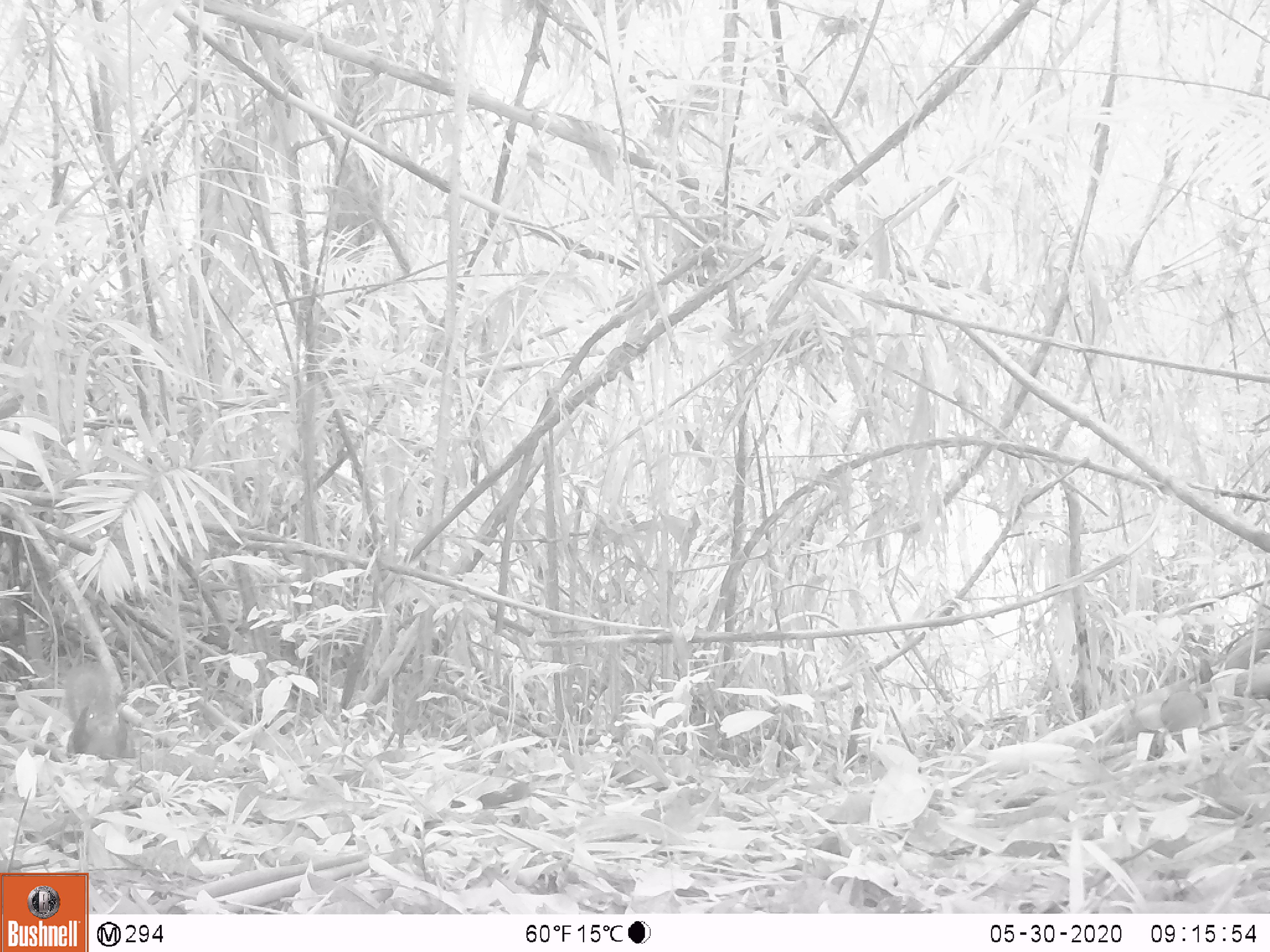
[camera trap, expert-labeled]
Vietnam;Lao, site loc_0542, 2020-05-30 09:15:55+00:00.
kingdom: Animalia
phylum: Chordata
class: Mammalia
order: Rodentia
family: Sciuridae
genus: Sciurus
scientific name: Sciurus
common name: squirrel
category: unidentified squirrel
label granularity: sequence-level